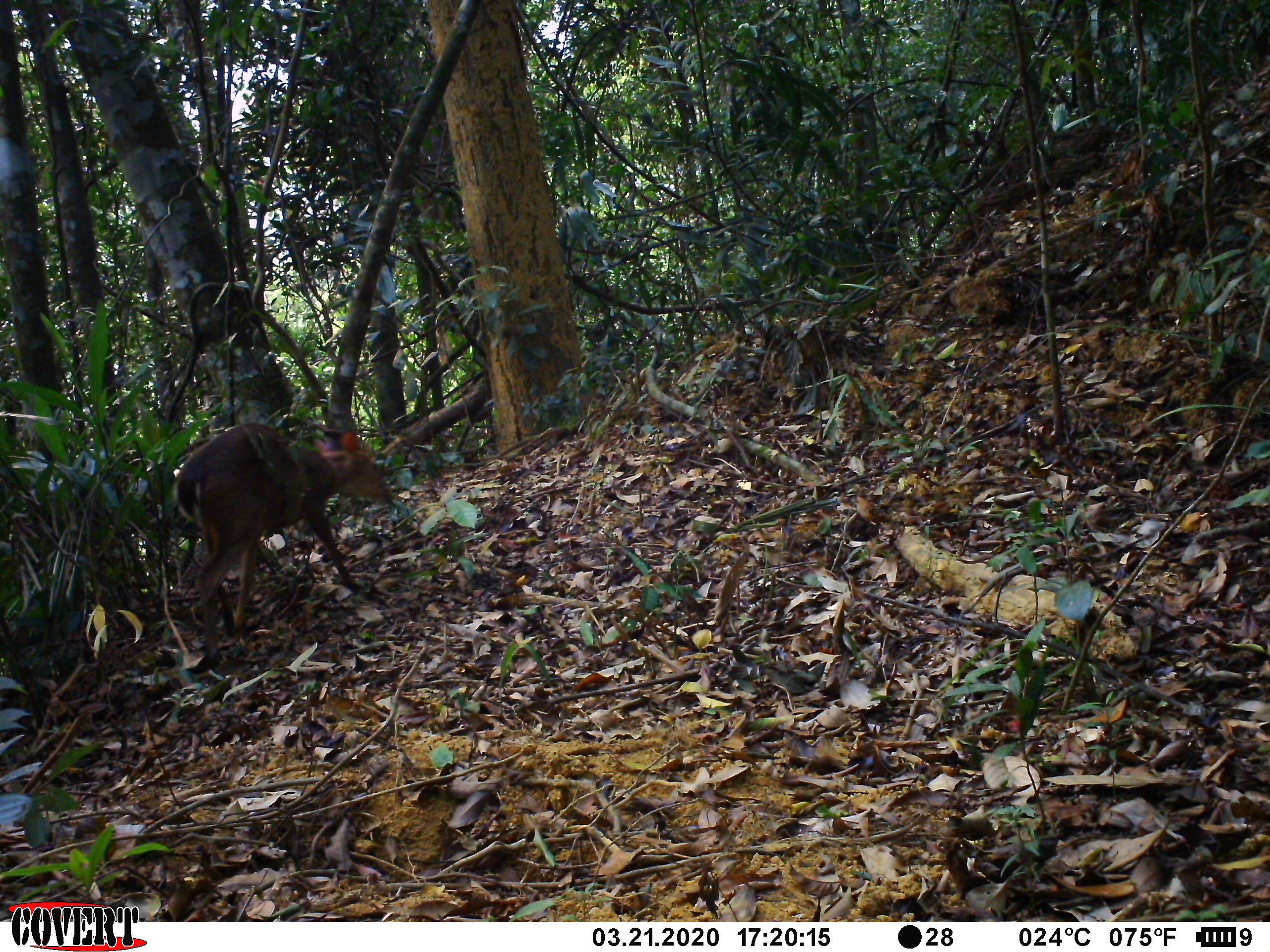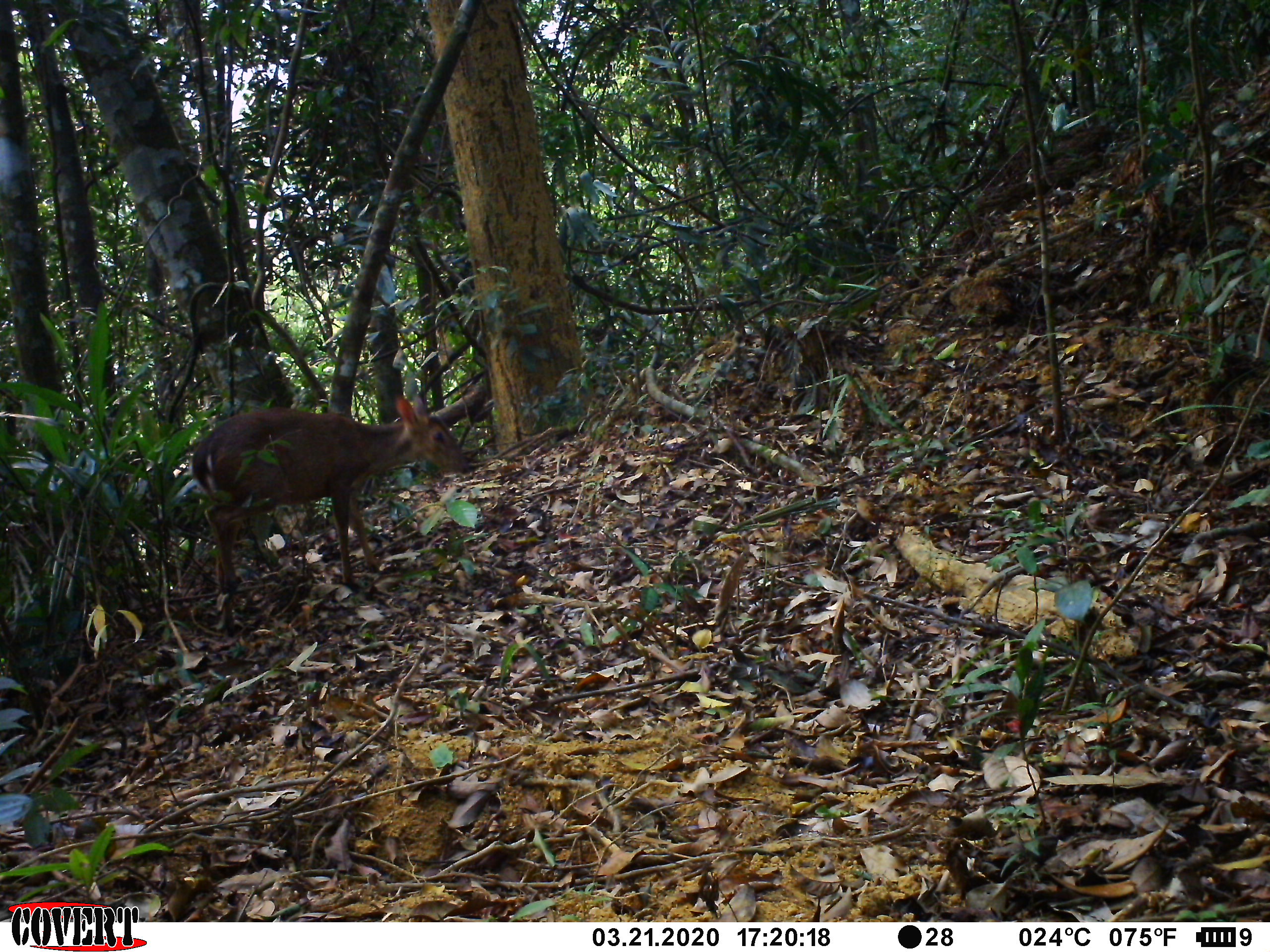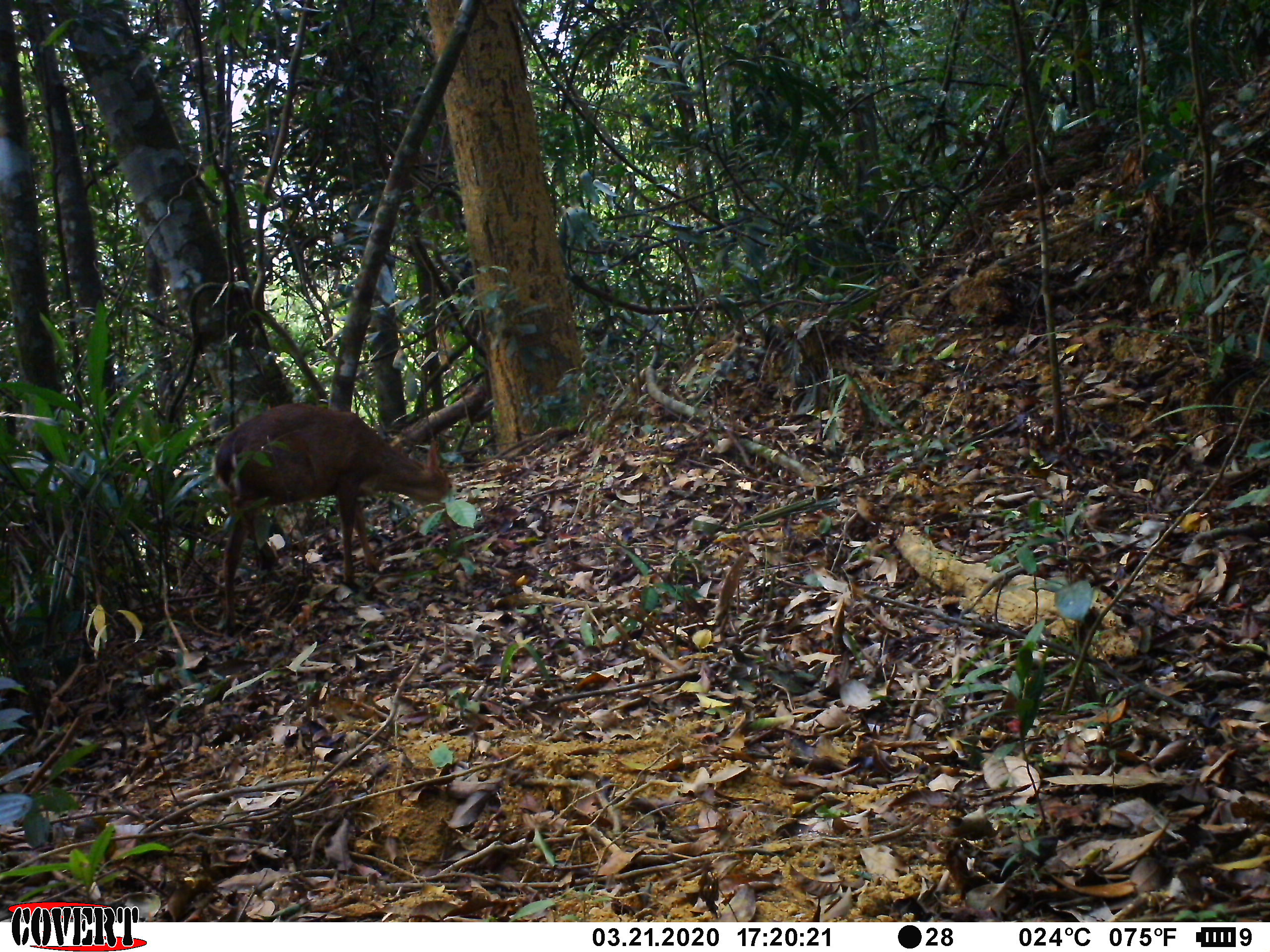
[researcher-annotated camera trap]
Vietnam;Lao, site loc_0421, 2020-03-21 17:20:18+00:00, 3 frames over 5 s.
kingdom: Animalia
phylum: Chordata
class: Mammalia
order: Artiodactyla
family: Cervidae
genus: Muntiacus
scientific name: Muntiacus vuquangensis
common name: large-antlered muntjac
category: large antlered muntjac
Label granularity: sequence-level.